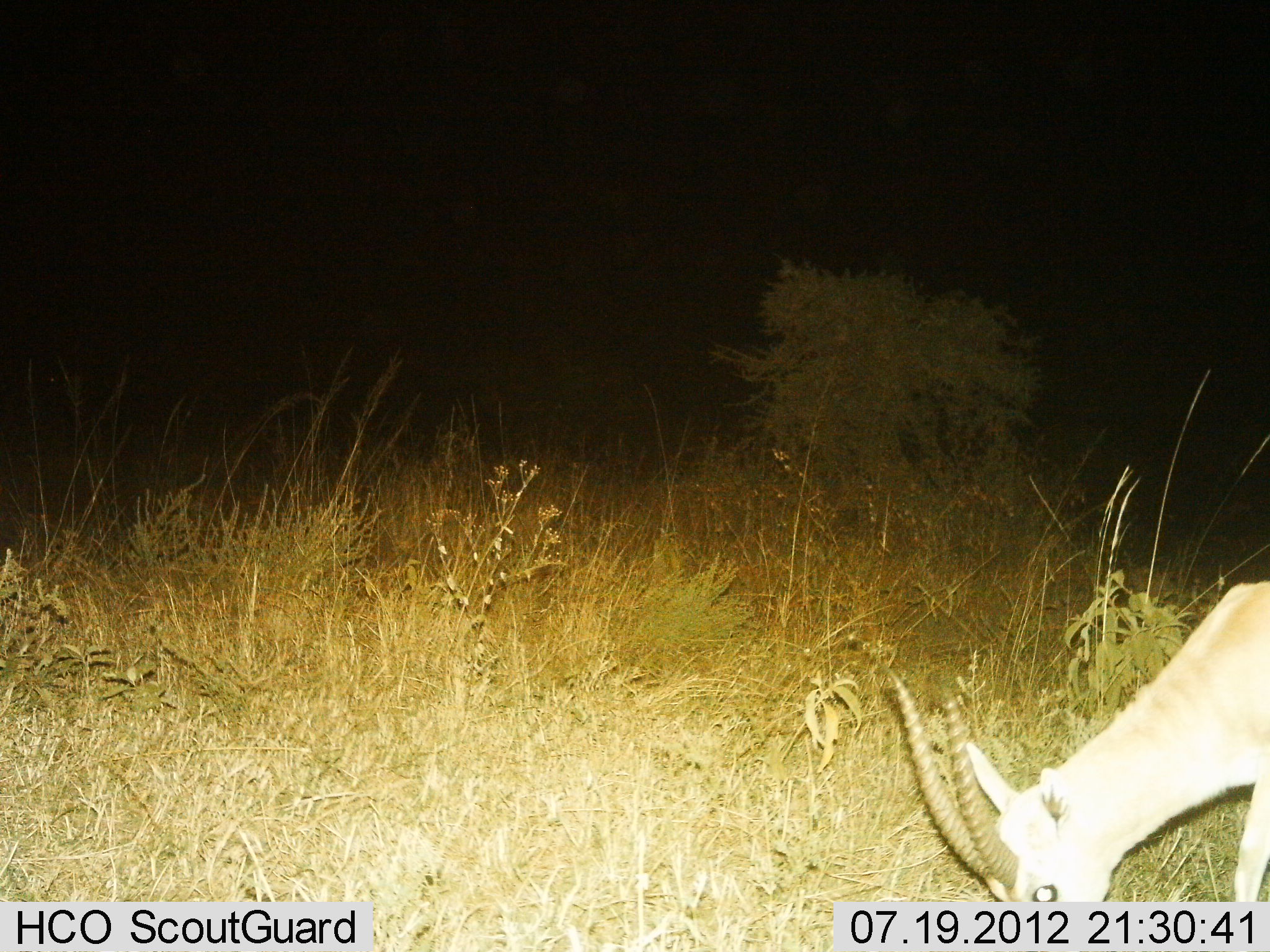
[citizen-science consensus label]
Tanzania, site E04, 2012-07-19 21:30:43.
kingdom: Animalia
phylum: Chordata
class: Mammalia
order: Artiodactyla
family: Bovidae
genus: Eudorcas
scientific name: Eudorcas thomsonii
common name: thomson's gazelle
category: gazellethomsons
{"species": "gazellethomsons (thomson's gazelle) (Eudorcas thomsonii)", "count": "1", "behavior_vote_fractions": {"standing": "30%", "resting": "0%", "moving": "0%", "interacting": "0%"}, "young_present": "0%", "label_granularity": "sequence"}